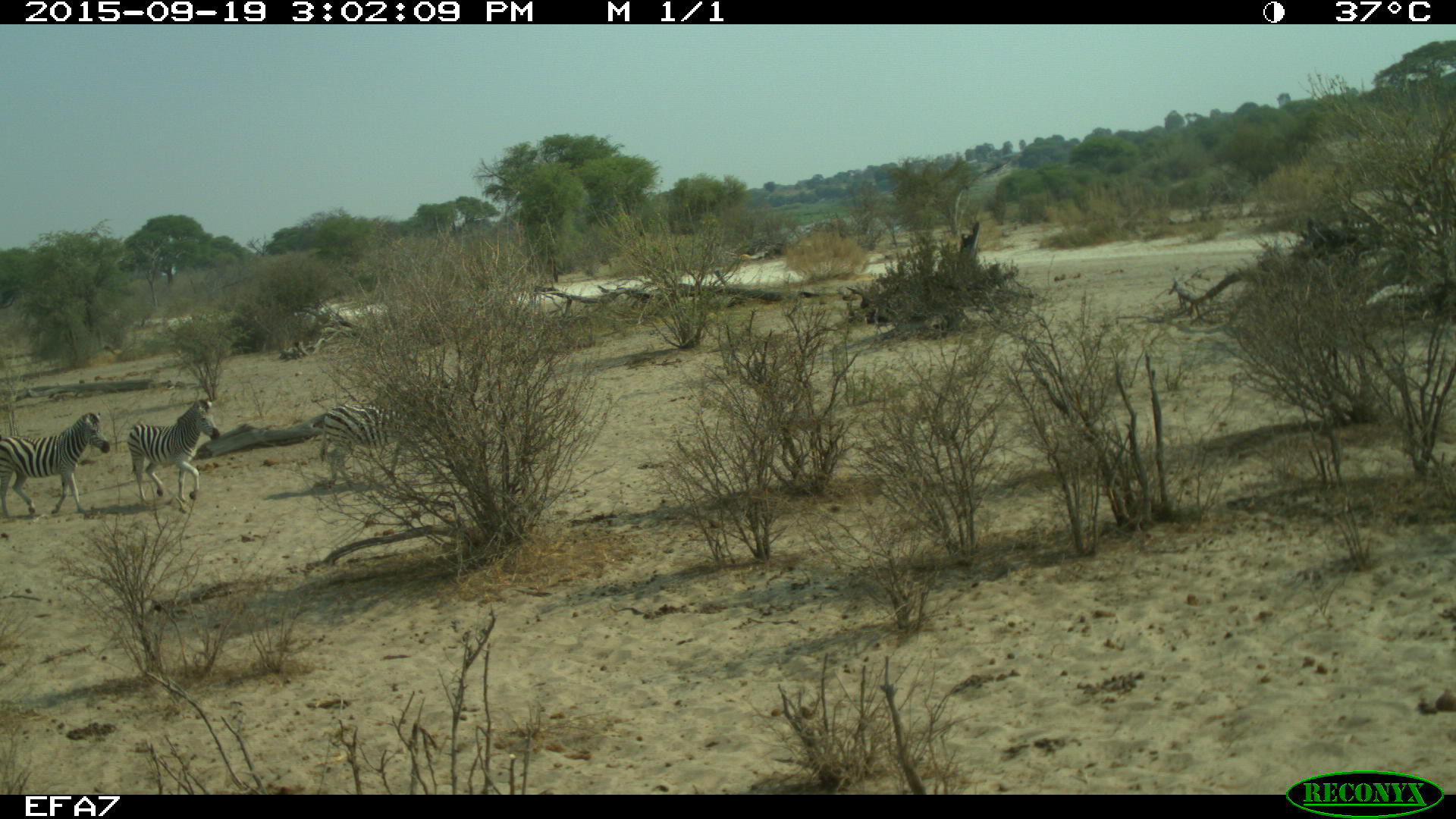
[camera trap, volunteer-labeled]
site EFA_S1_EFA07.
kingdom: Animalia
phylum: Chordata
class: Mammalia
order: Perissodactyla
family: Equidae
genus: Equus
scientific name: Equus quagga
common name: plains zebra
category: zebraplains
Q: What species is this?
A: Zebraplains (plains zebra) (Equus quagga).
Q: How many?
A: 3.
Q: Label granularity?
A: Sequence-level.